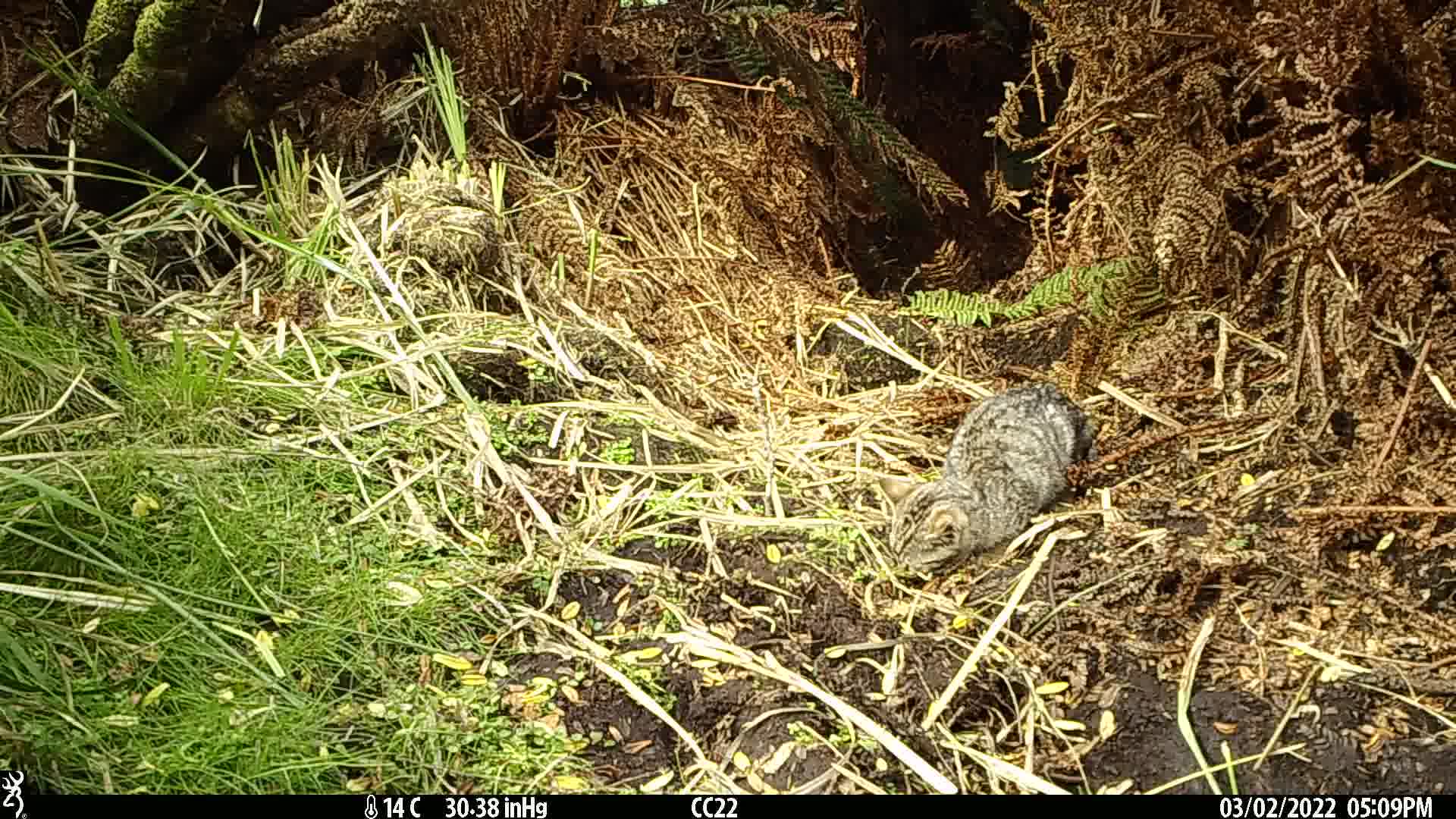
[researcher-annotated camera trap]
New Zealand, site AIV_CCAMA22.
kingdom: Animalia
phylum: Chordata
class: Mammalia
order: Carnivora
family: Felidae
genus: Felis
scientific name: Felis catus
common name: domestic cat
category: cat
Cat (domestic cat) (Felis catus).